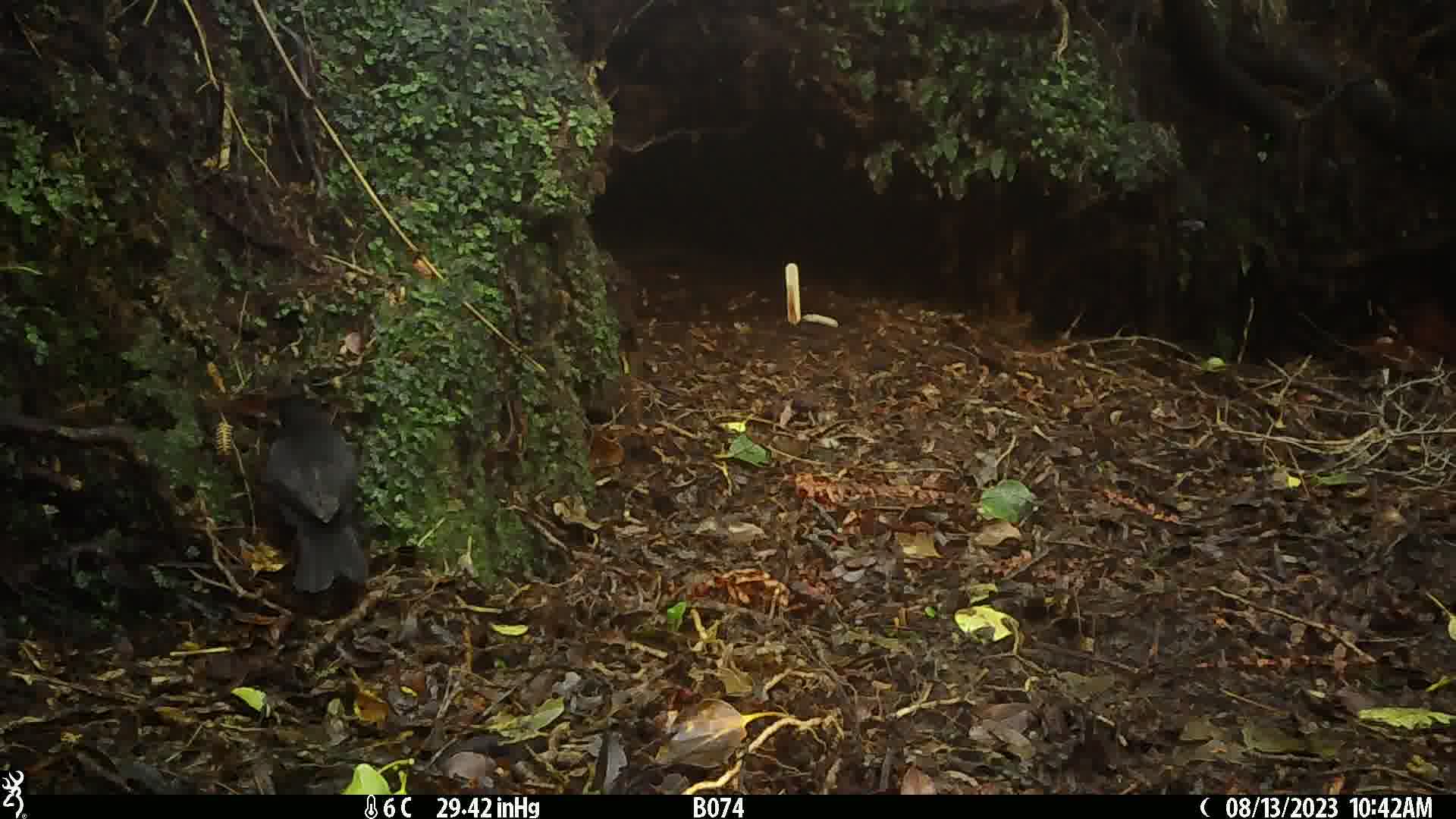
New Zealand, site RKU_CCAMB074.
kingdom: Animalia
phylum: Chordata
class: Aves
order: Passeriformes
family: Turdidae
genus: Turdus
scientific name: Turdus merula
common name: eurasian blackbird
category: blackbird